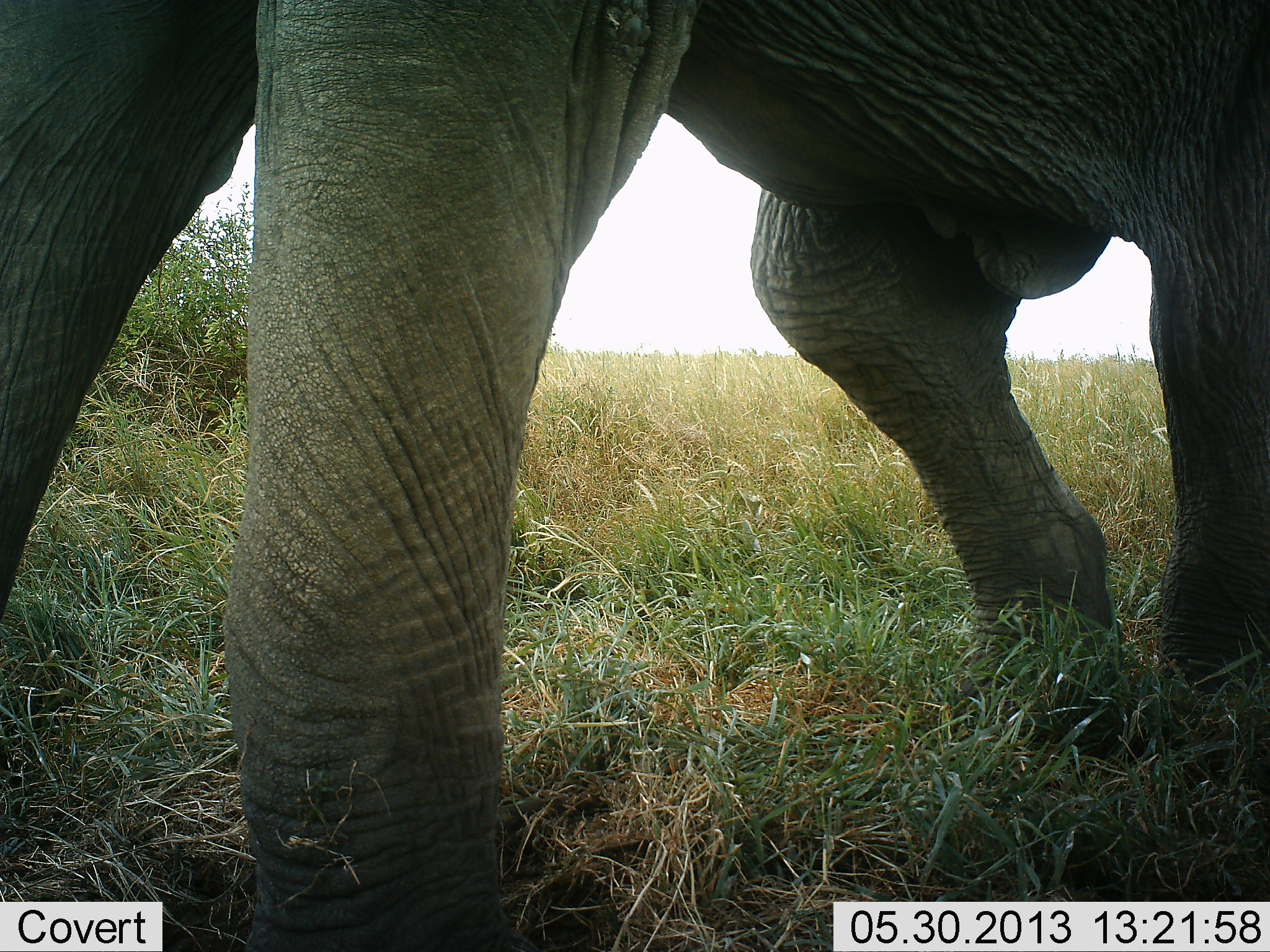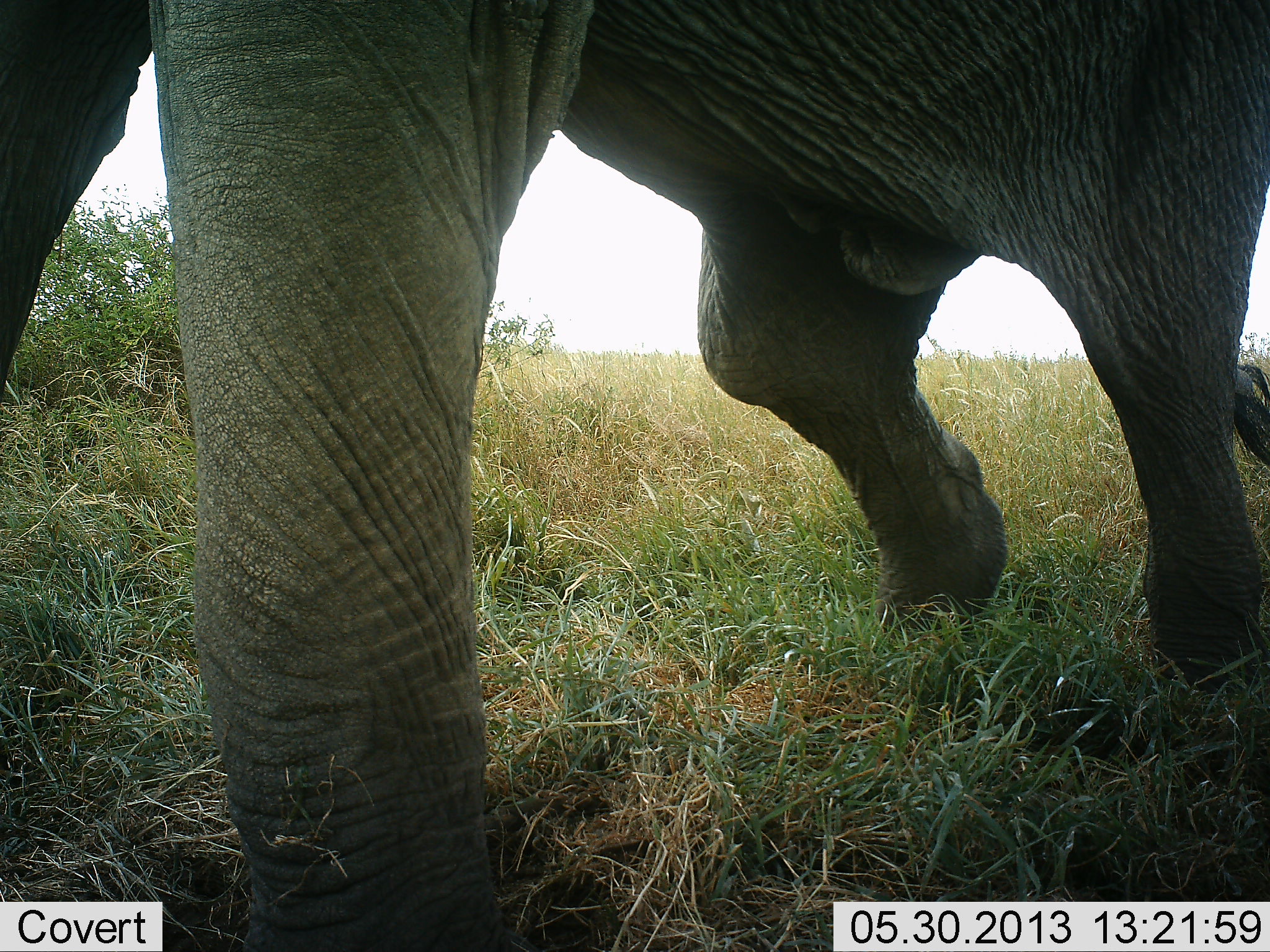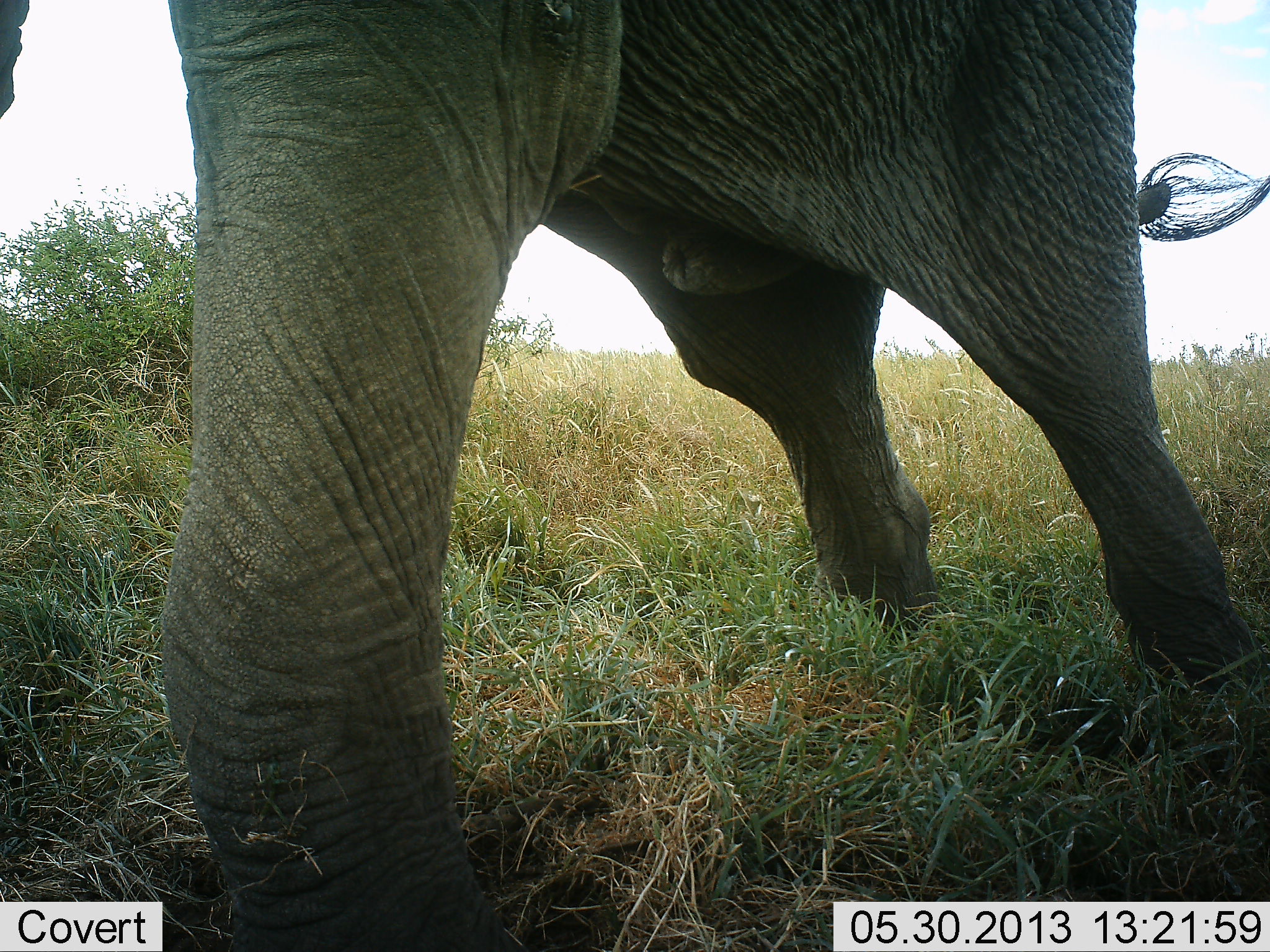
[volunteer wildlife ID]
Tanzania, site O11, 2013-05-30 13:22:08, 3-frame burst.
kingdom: Animalia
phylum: Chordata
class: Mammalia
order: Proboscidea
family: Elephantidae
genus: Loxodonta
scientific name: Loxodonta africana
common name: african bush elephant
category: elephant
Elephant (african bush elephant) (Loxodonta africana), count 1. Behavior (volunteer vote fractions): standing 35%, resting 0%, moving 65%, interacting 0%. Young present (vote fraction): 0%. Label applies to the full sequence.